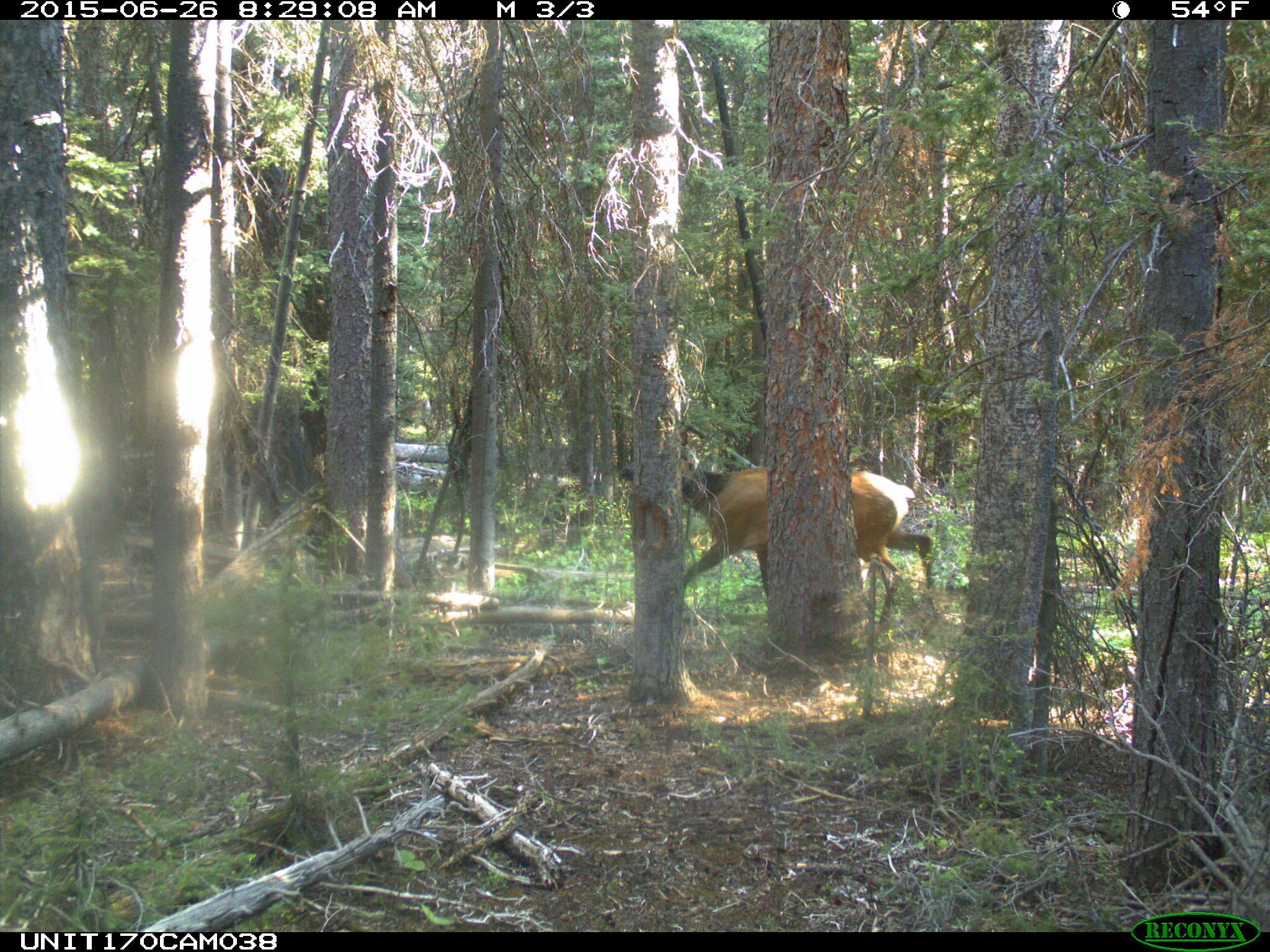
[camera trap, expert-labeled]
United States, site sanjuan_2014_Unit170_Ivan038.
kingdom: Animalia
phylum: Chordata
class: Mammalia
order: Artiodactyla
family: Cervidae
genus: Cervus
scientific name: Cervus elaphus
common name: red deer